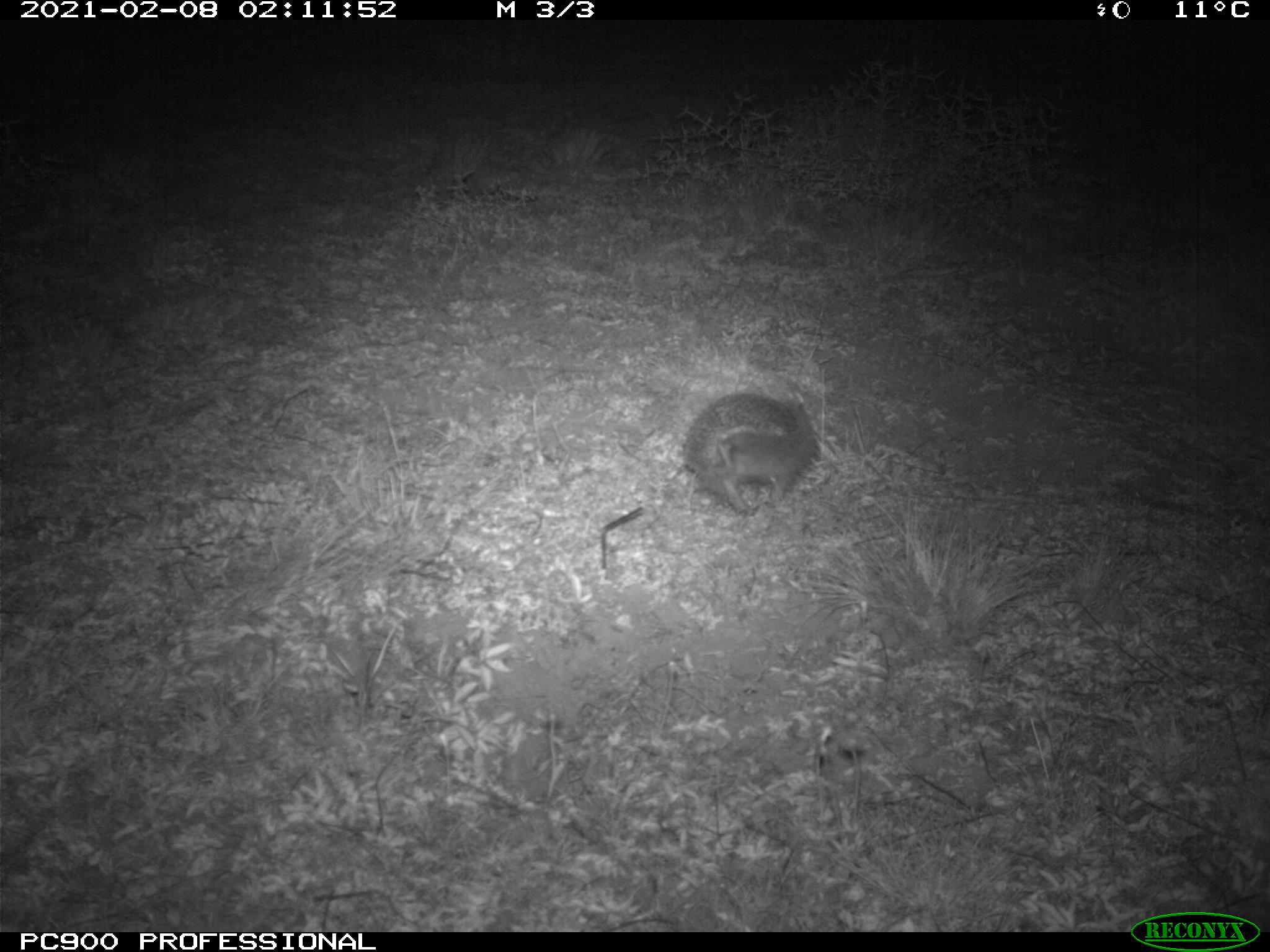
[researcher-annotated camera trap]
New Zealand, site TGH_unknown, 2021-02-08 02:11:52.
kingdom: Animalia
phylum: Chordata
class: Mammalia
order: Eulipotyphla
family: Erinaceidae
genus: Erinaceus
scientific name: Erinaceus europaeus europaeus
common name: european hedgehog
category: hedgehog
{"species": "hedgehog (european hedgehog) (Erinaceus europaeus europaeus)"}